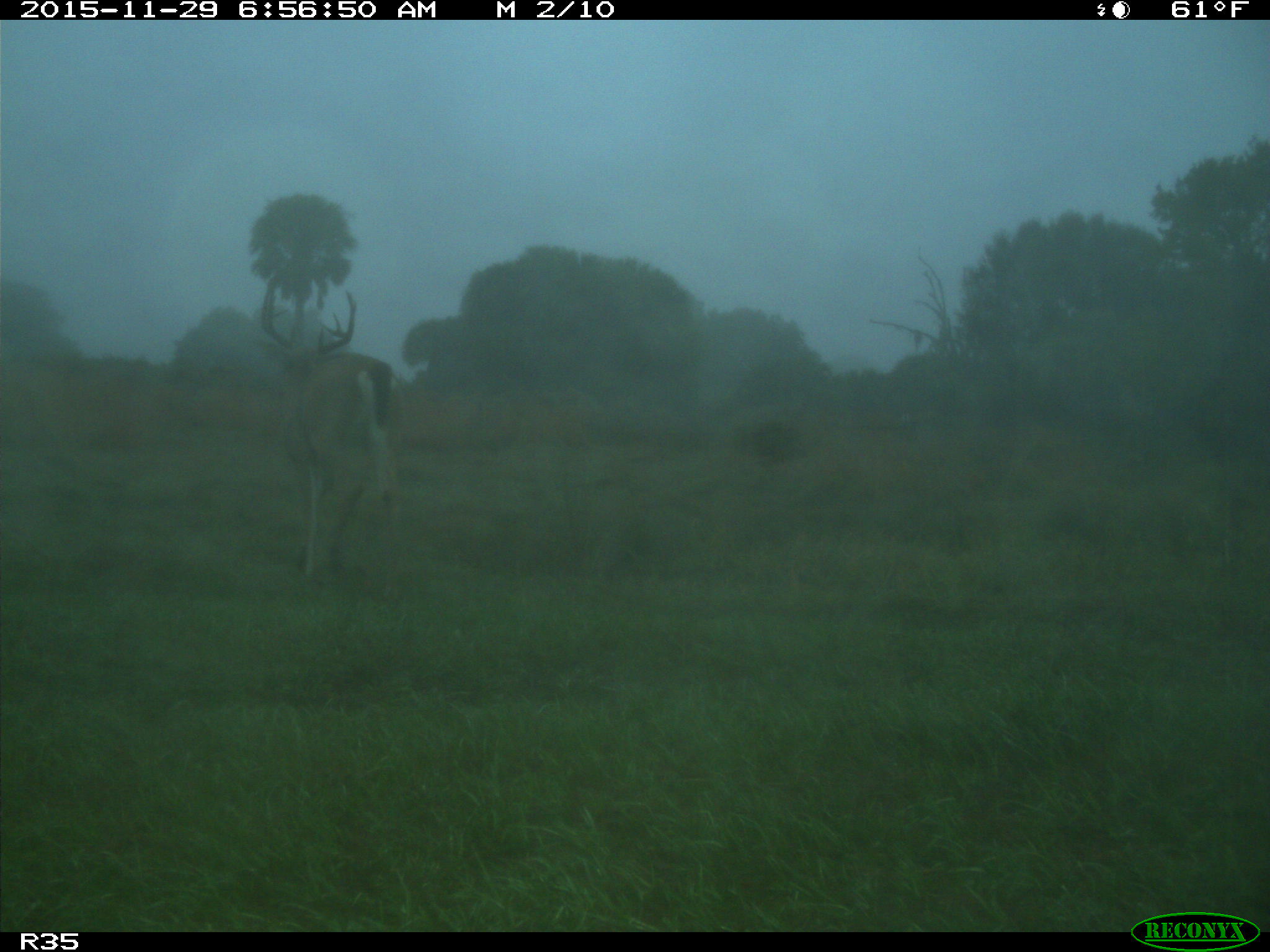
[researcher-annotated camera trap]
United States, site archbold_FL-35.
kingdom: Animalia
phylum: Chordata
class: Mammalia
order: Artiodactyla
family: Cervidae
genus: Odocoileus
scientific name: Odocoileus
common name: deer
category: unidentified deer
Unidentified deer (deer) (Odocoileus).